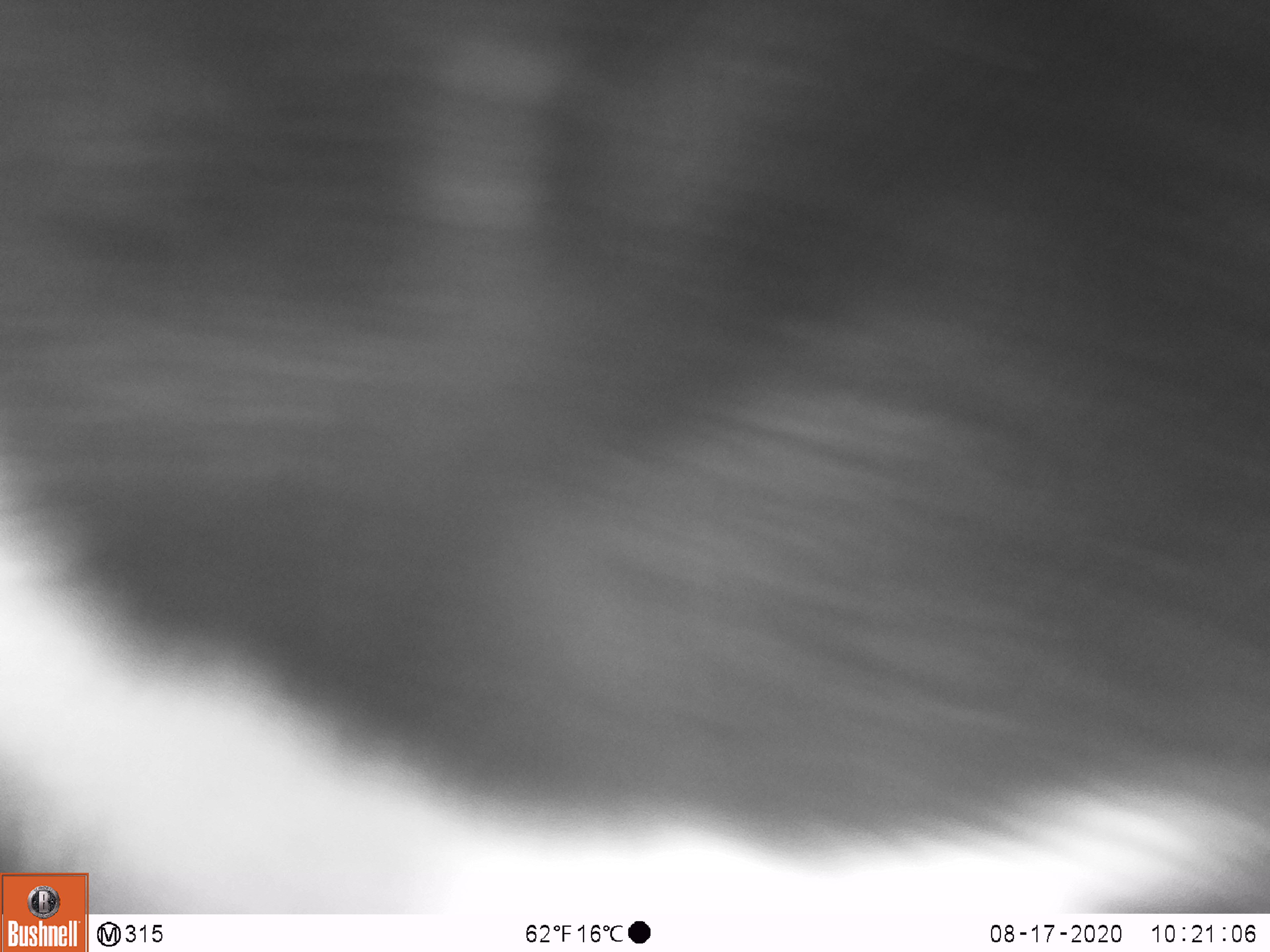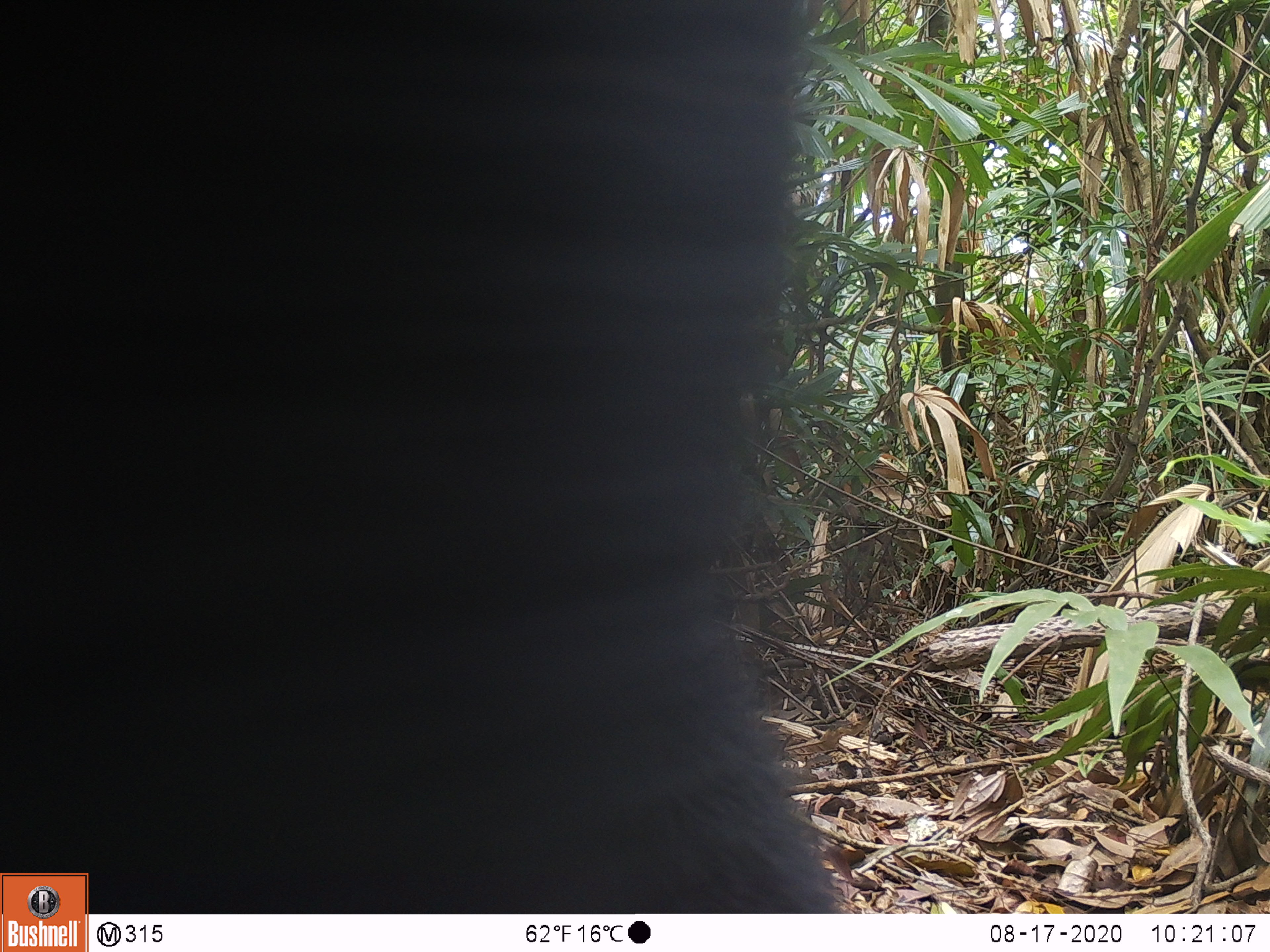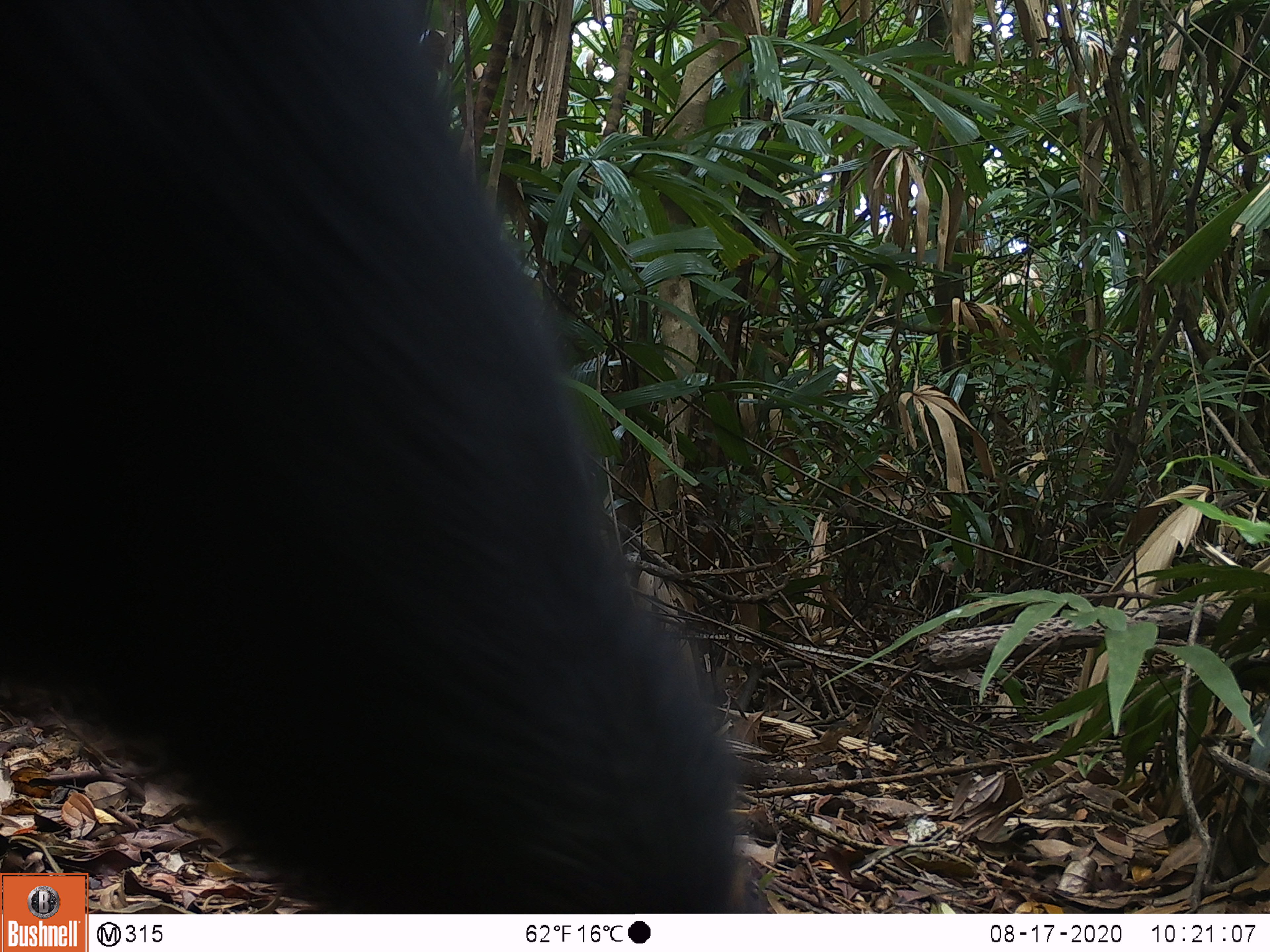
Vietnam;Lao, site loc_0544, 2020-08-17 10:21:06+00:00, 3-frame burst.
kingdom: Animalia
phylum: Chordata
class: Mammalia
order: Carnivora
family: Ursidae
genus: Ursus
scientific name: Ursus thibetanus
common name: asian black bear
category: asiatic black bear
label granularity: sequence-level